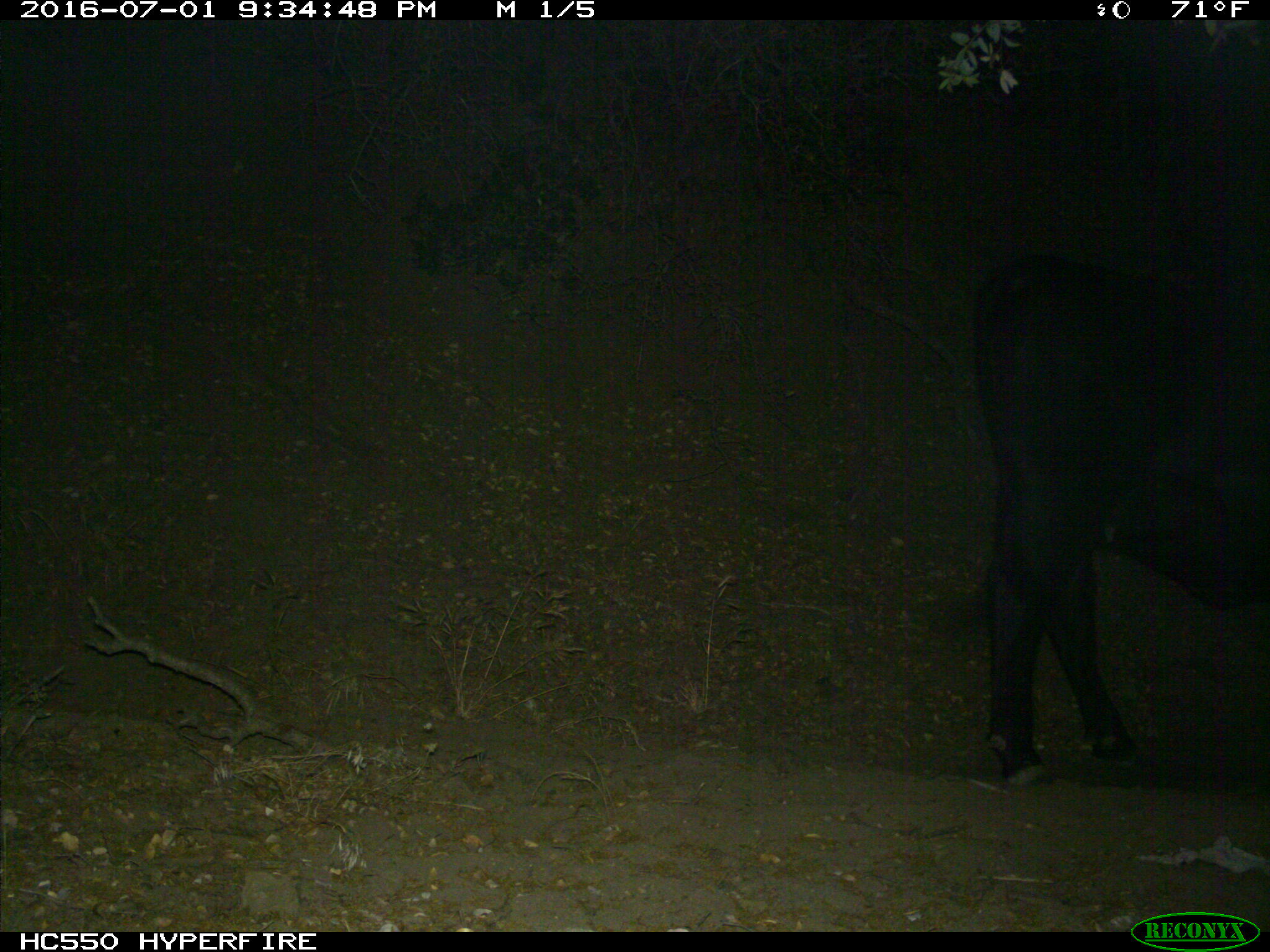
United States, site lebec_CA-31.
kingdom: Animalia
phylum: Chordata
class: Mammalia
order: Artiodactyla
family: Bovidae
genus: Bos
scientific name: Bos taurus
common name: domestic cow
Bos taurus (domestic cow).